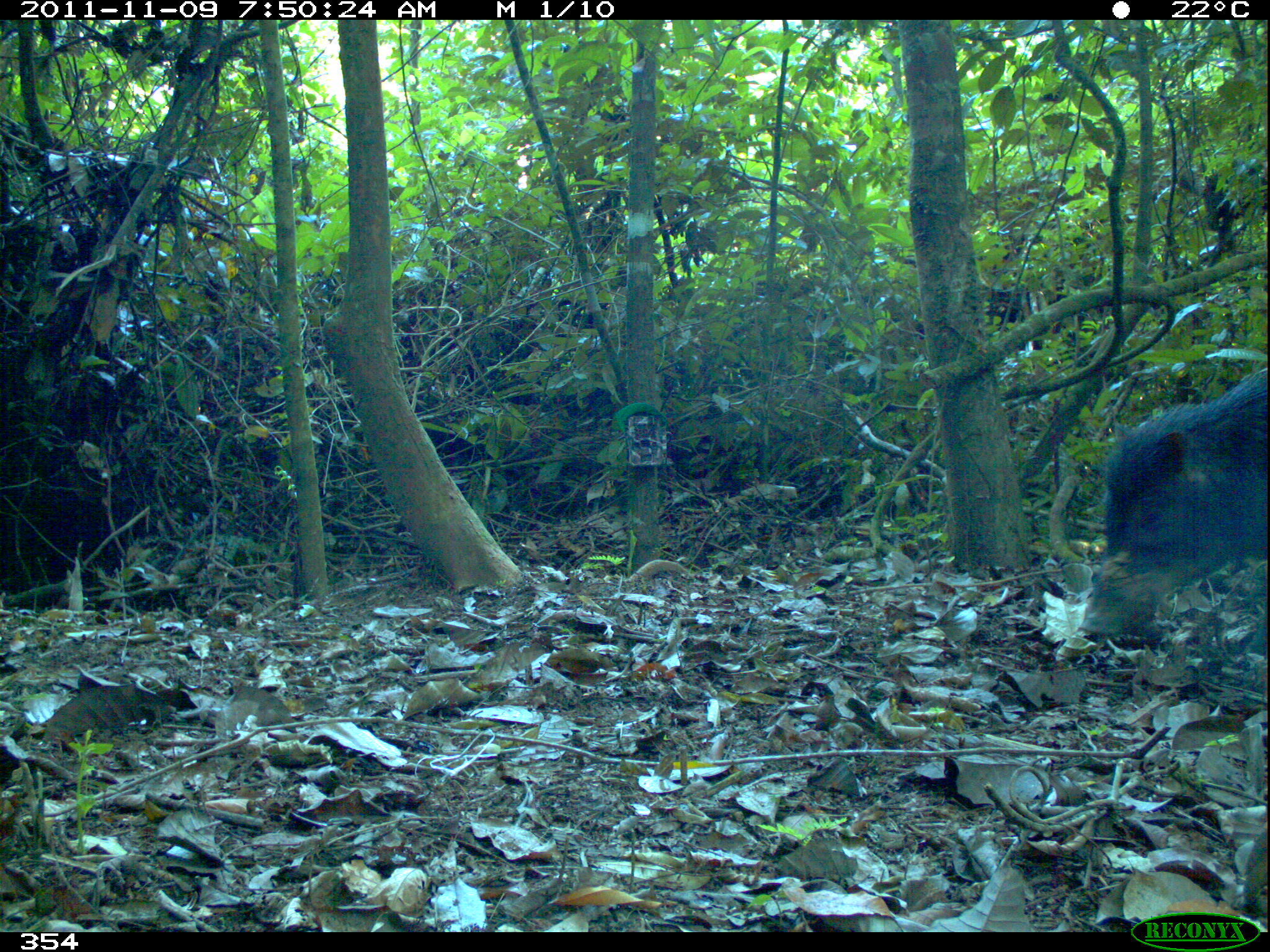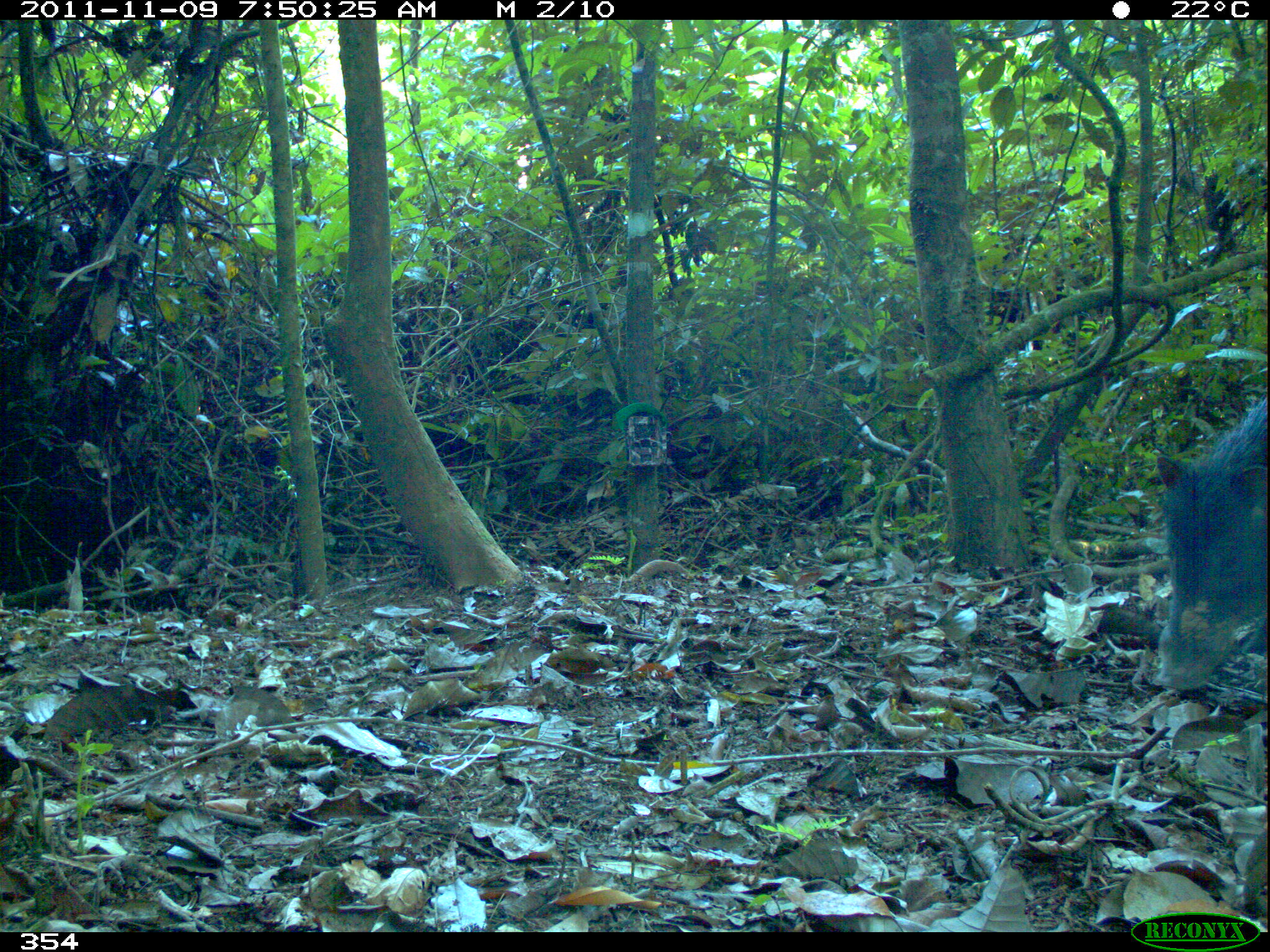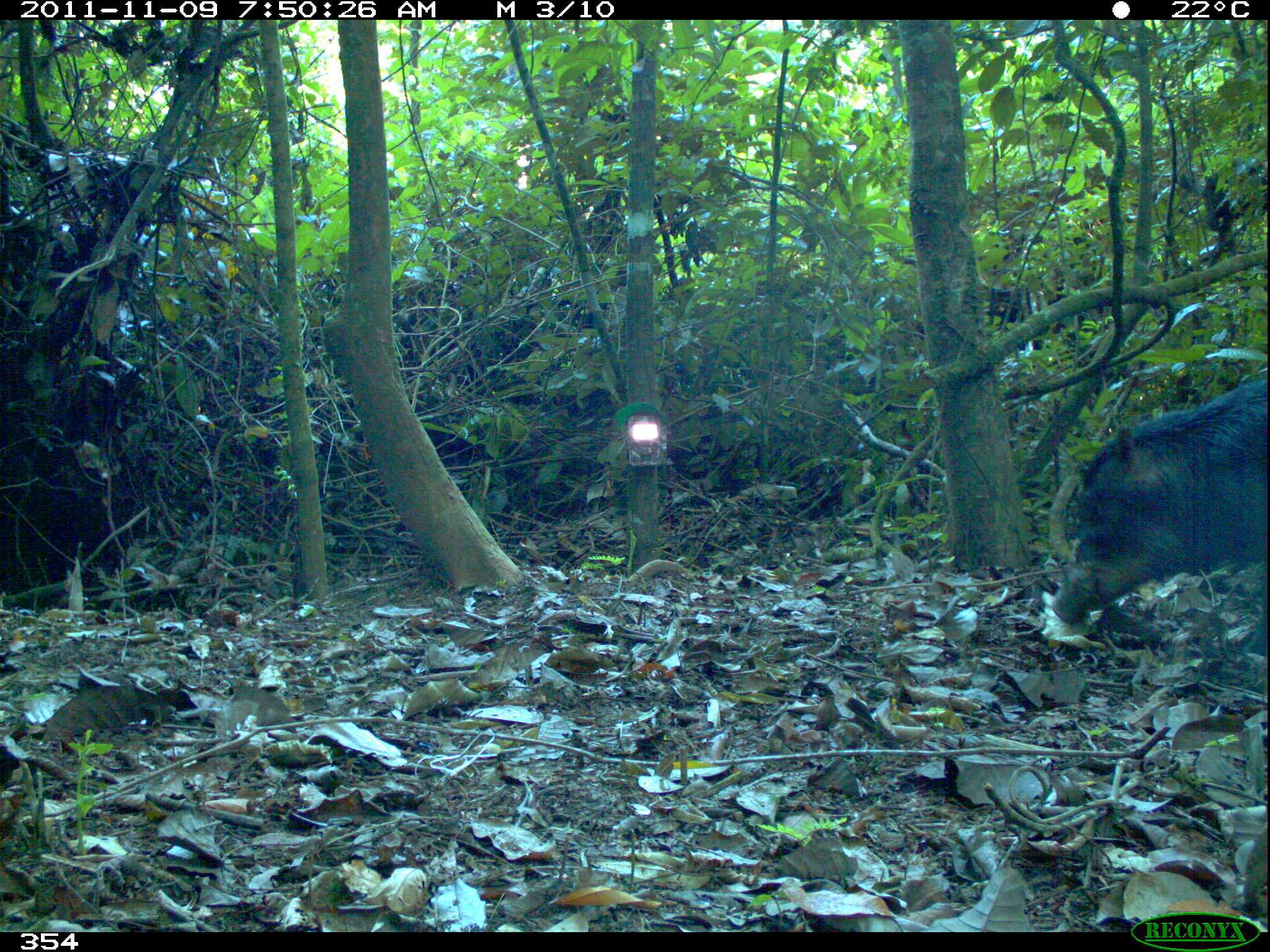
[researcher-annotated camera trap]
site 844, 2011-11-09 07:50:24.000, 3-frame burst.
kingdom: Animalia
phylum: Chordata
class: Mammalia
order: Artiodactyla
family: Tayassuidae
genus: Tayassu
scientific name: Tayassu pecari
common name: white-lipped peccary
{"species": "Tayassu pecari (white-lipped peccary)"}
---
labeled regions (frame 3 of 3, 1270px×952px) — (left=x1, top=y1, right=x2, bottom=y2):
tayassu pecari: (left=1047, top=376, right=1268, bottom=627)